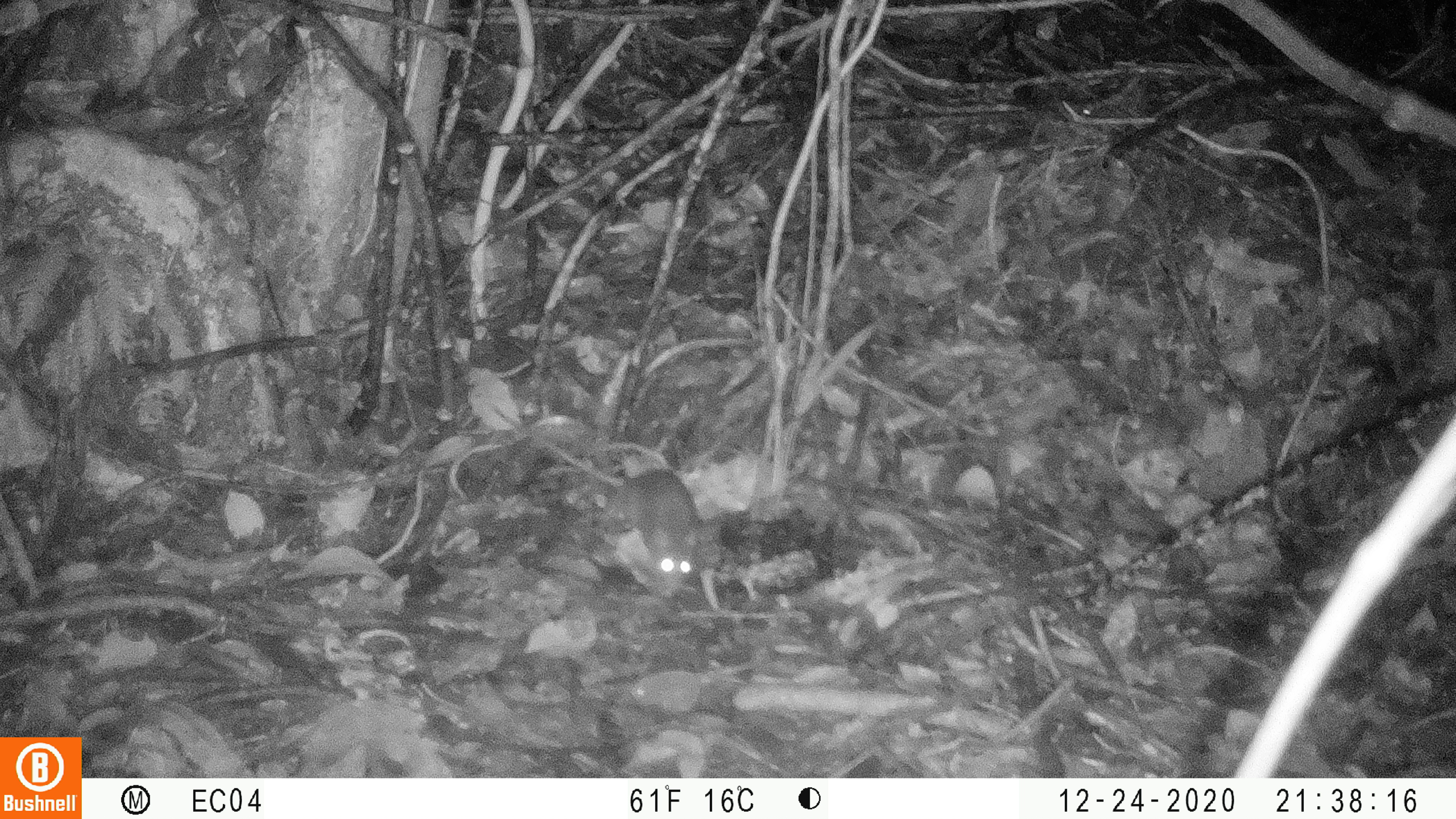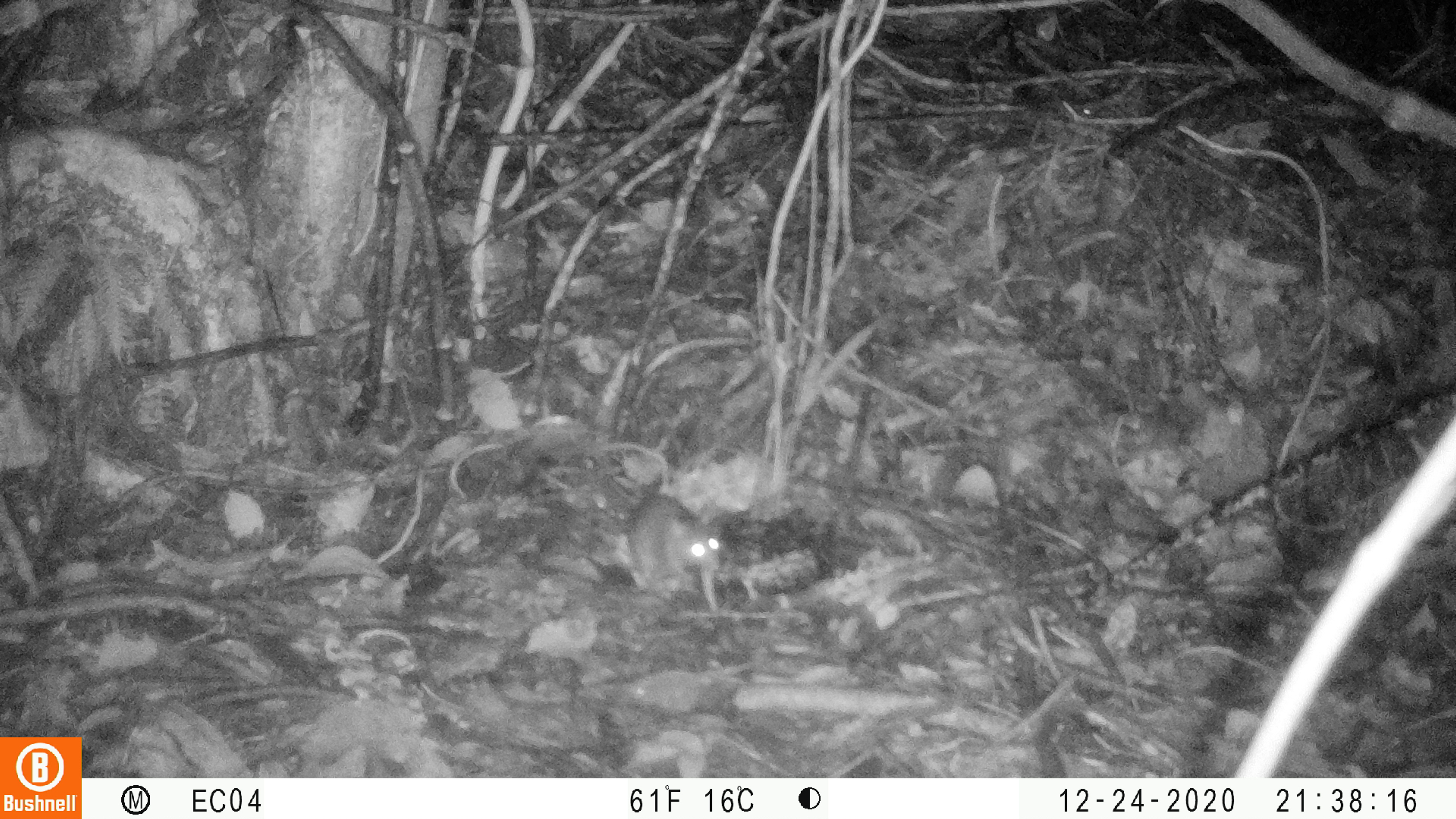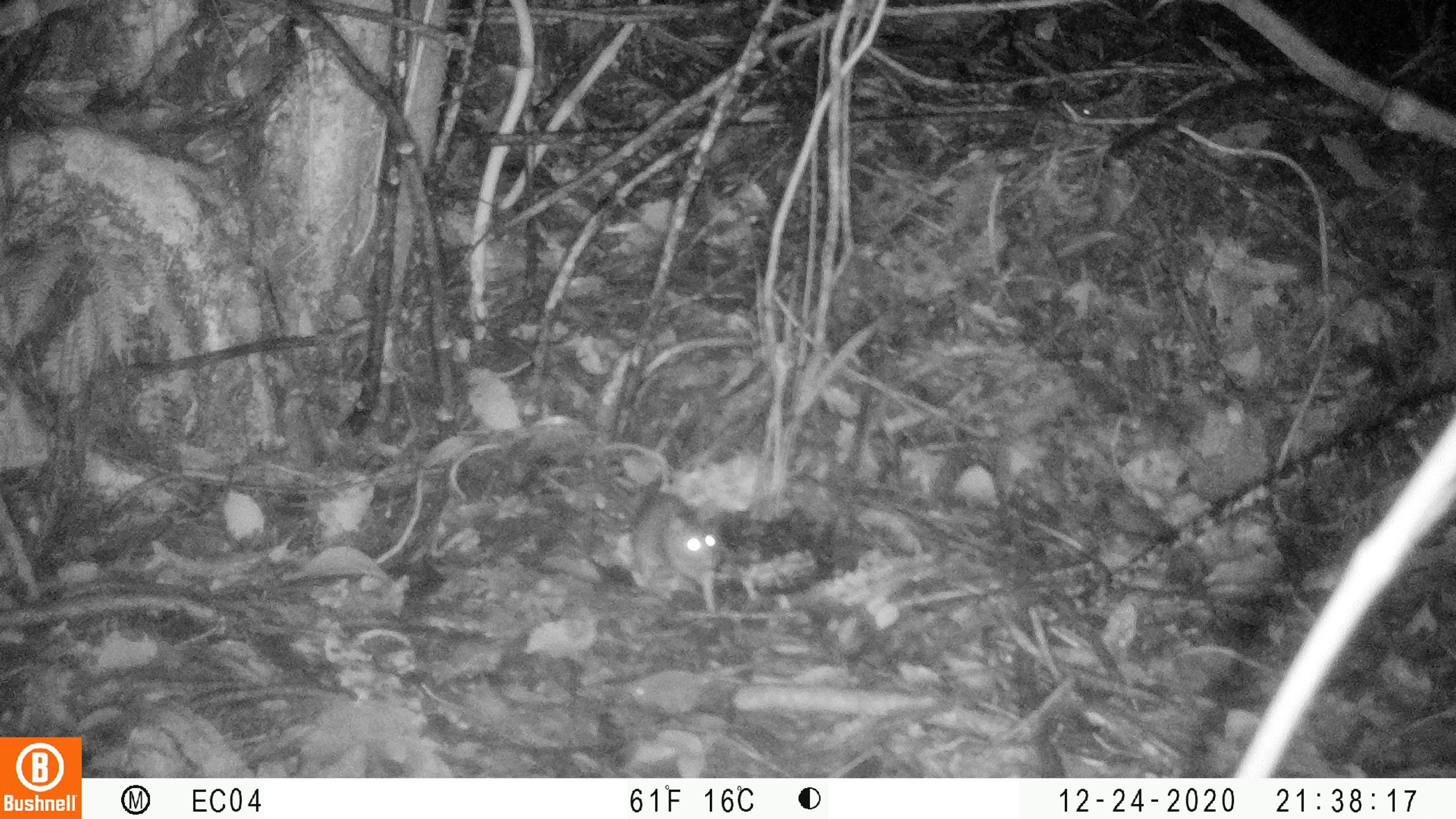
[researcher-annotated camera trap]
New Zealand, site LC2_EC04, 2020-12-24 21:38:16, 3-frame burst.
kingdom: Animalia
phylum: Chordata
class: Mammalia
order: Rodentia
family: Muridae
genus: Rattus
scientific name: Rattus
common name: rat